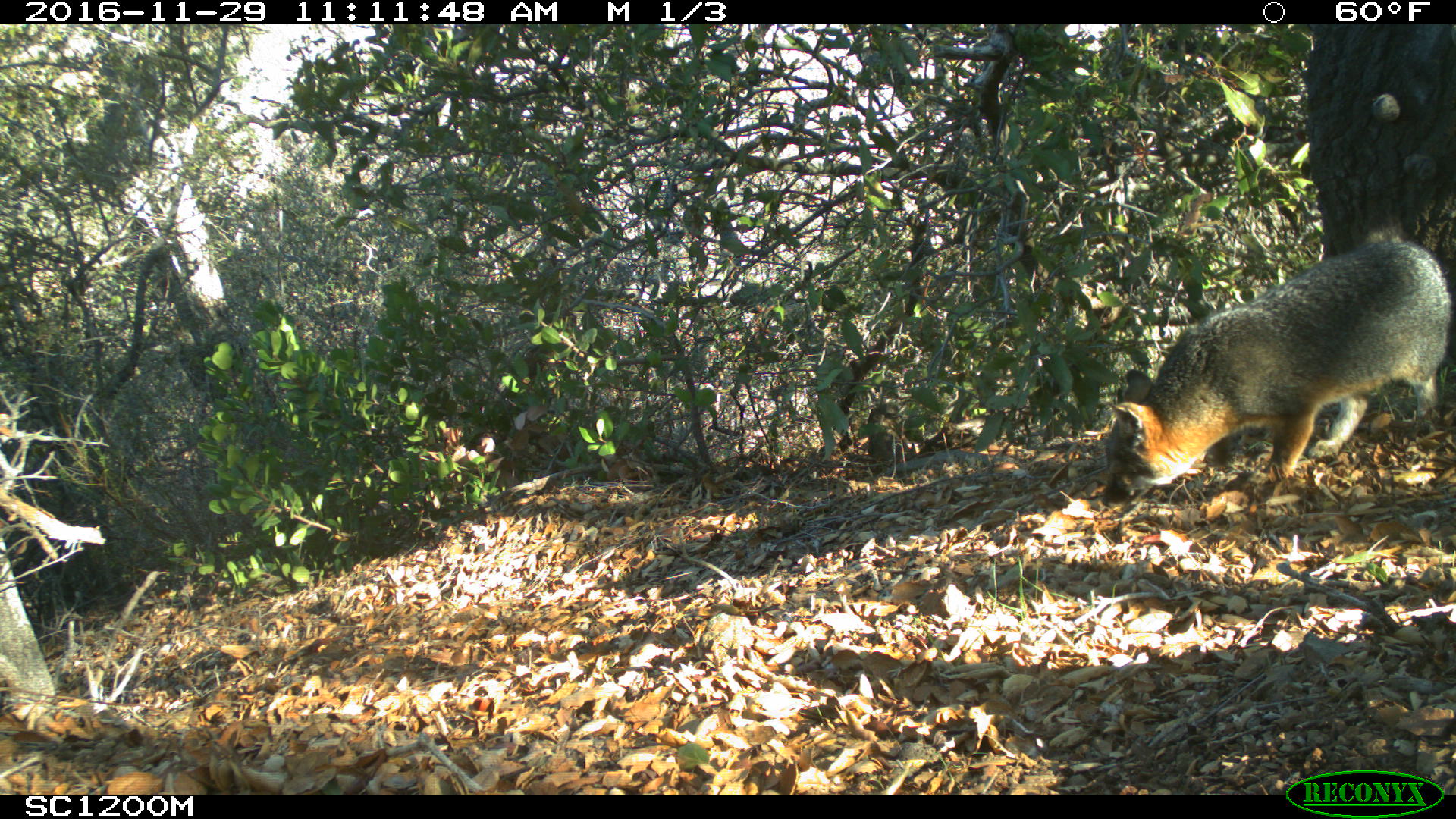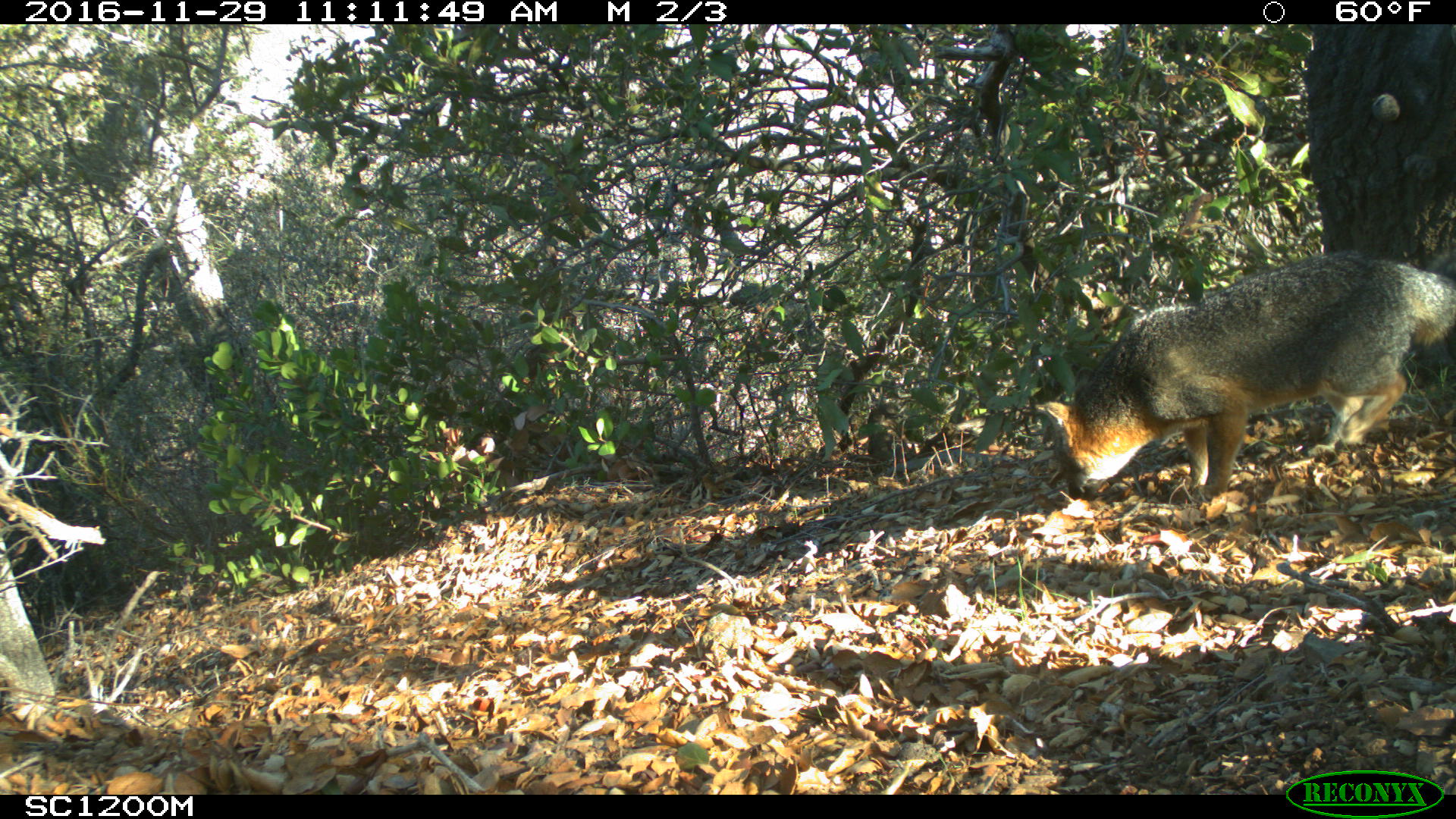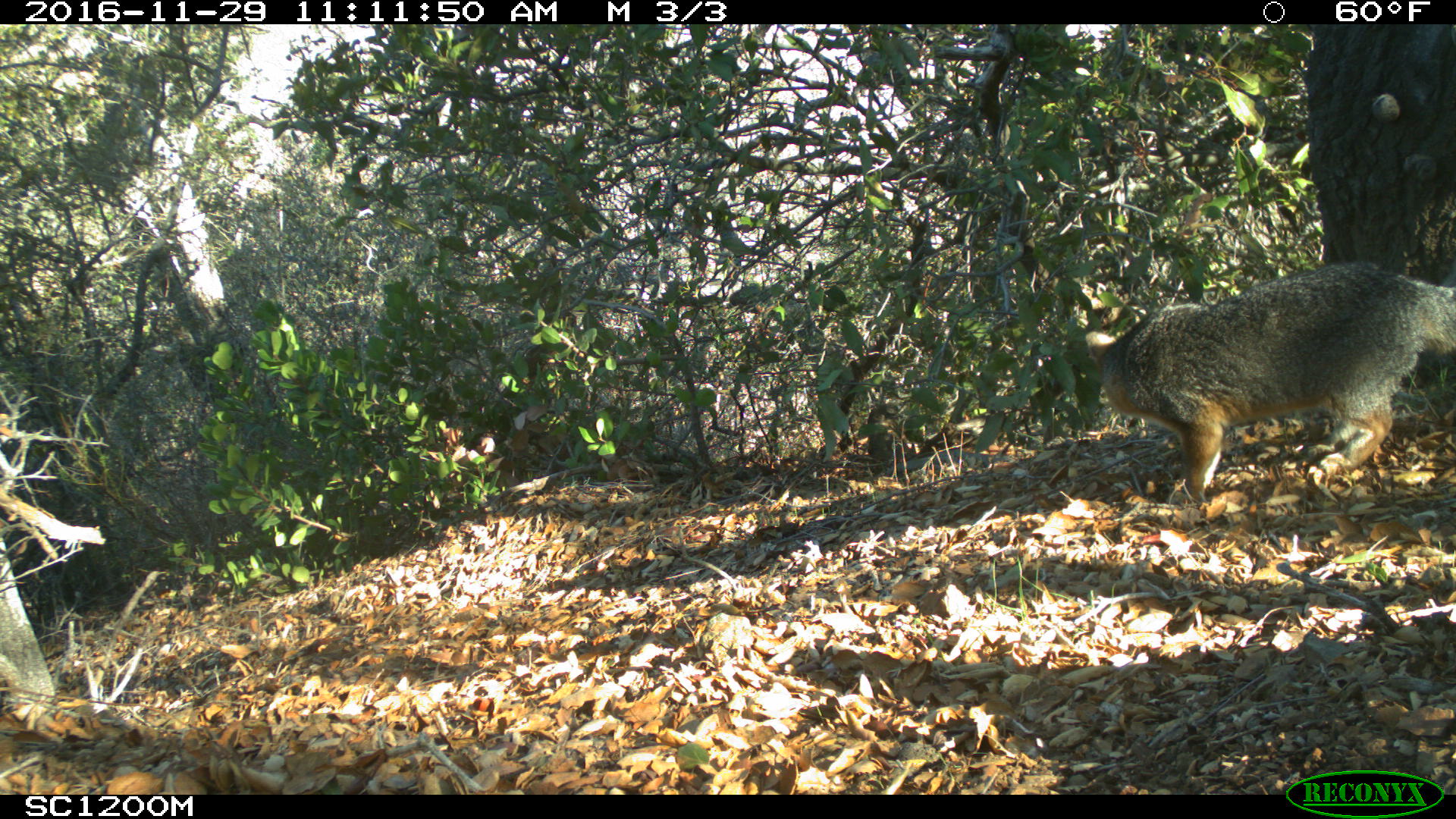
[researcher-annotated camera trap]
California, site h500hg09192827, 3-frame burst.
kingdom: Animalia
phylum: Chordata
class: Mammalia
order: Carnivora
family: Canidae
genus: Urocyon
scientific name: Urocyon littoralis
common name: island fox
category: fox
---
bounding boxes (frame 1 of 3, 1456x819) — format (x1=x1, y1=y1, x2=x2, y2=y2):
fox: (x1=1099, y1=225, x2=1453, y2=507)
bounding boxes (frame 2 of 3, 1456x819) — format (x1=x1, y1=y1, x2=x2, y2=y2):
fox: (x1=1035, y1=249, x2=1455, y2=504)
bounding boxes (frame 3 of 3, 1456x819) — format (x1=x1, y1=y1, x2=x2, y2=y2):
fox: (x1=1084, y1=262, x2=1454, y2=503)